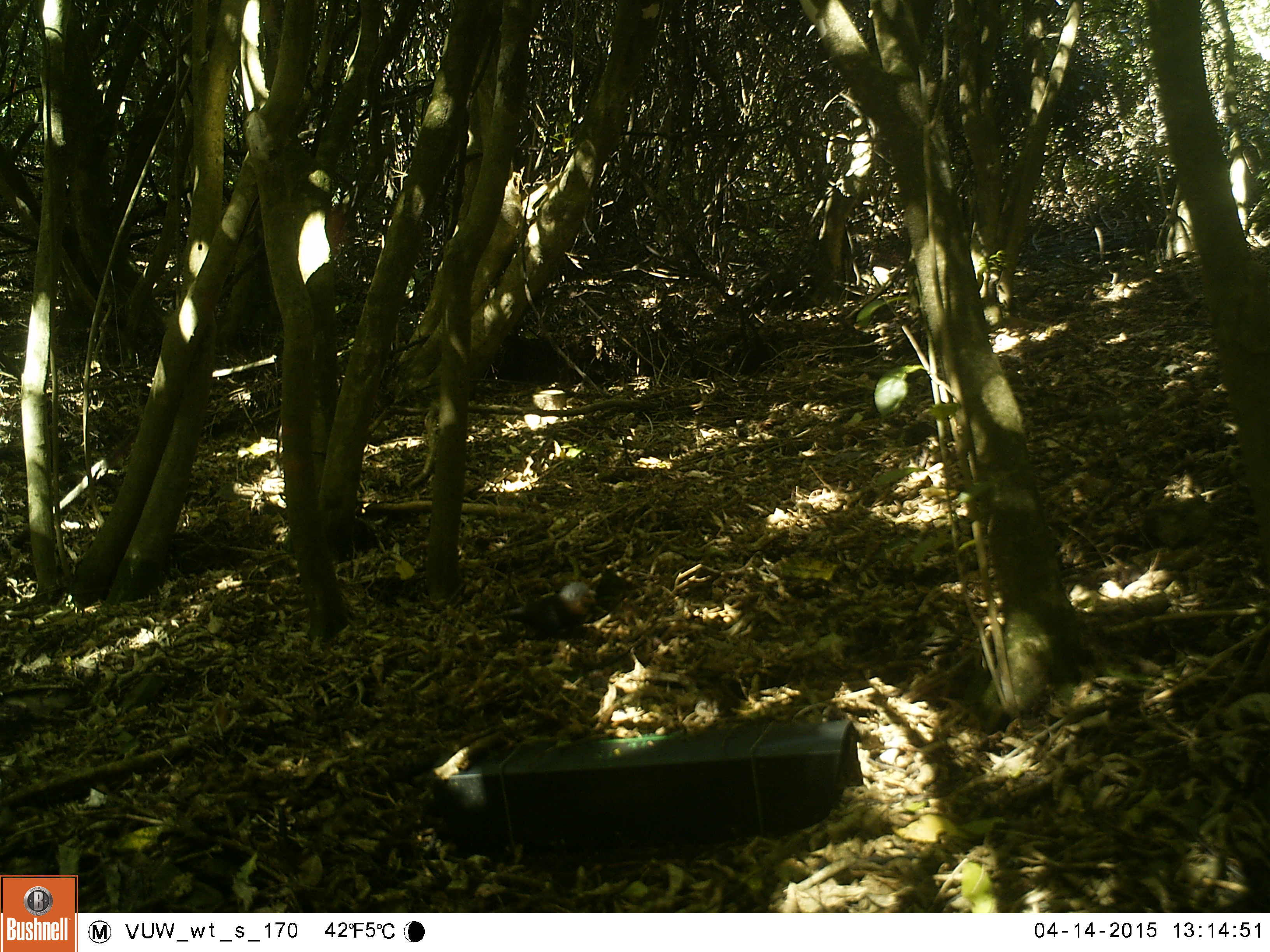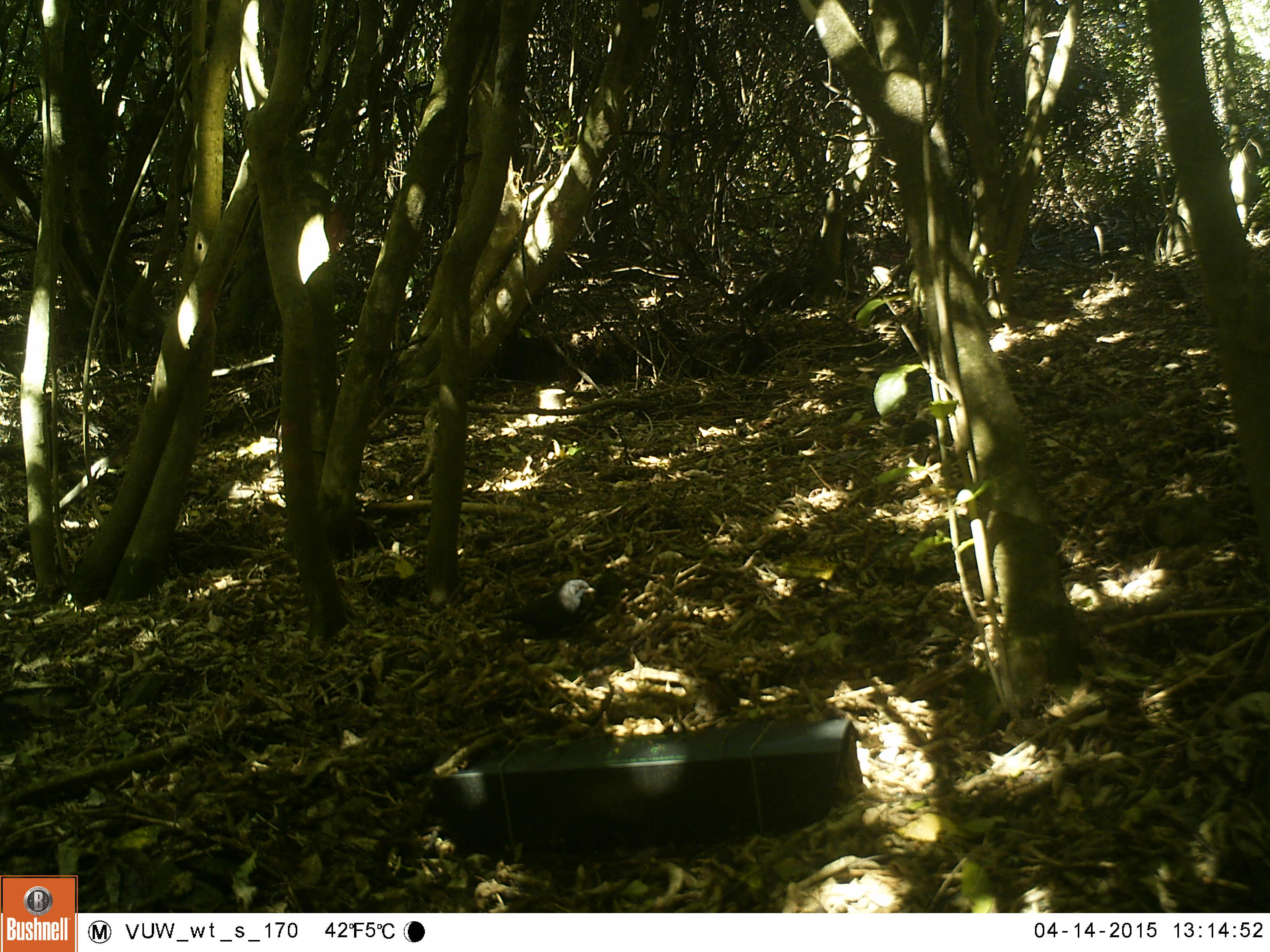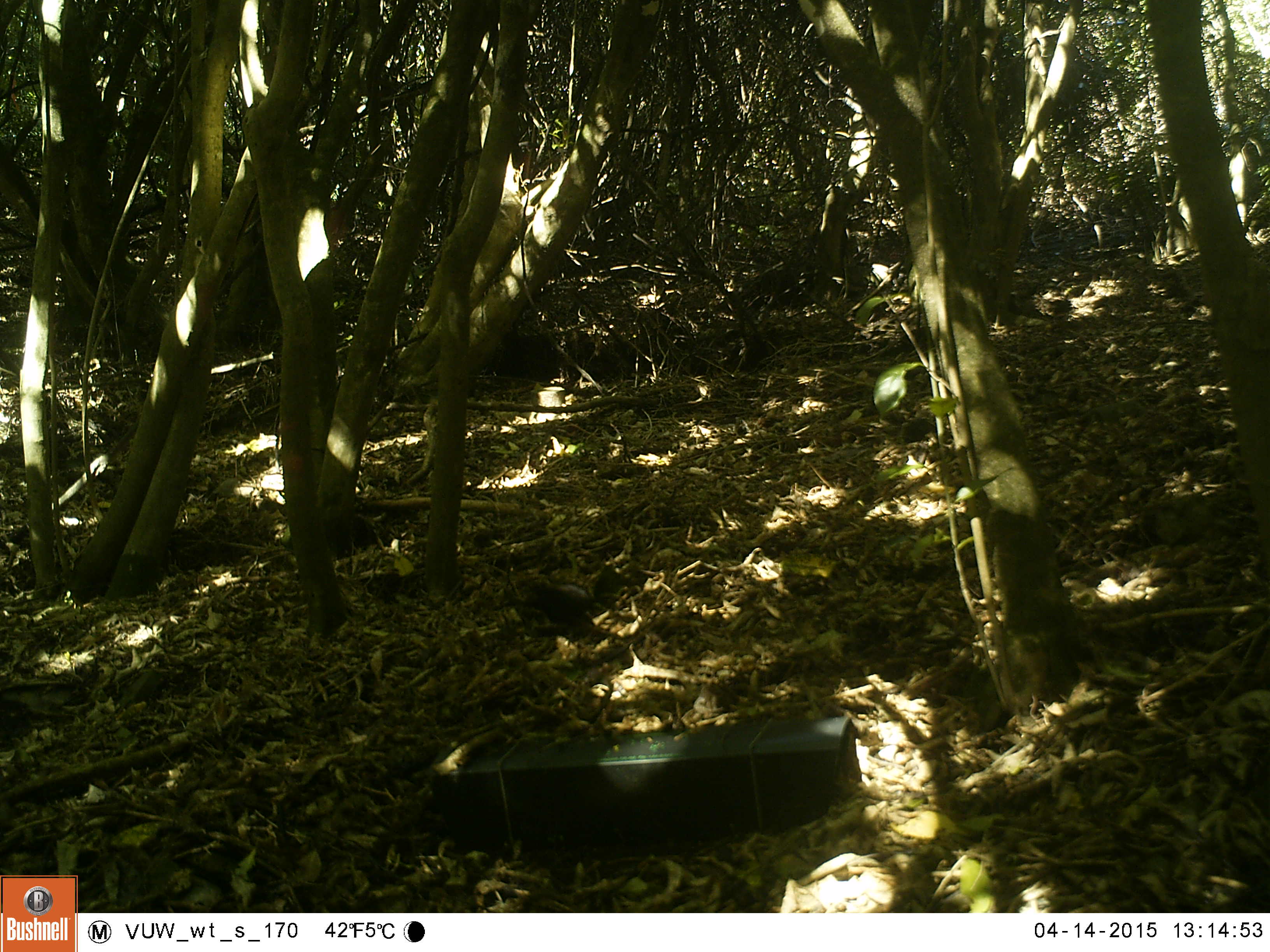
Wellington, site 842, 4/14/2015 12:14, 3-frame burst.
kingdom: Animalia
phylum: Chordata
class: Aves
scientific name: Aves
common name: bird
Bird (Aves).